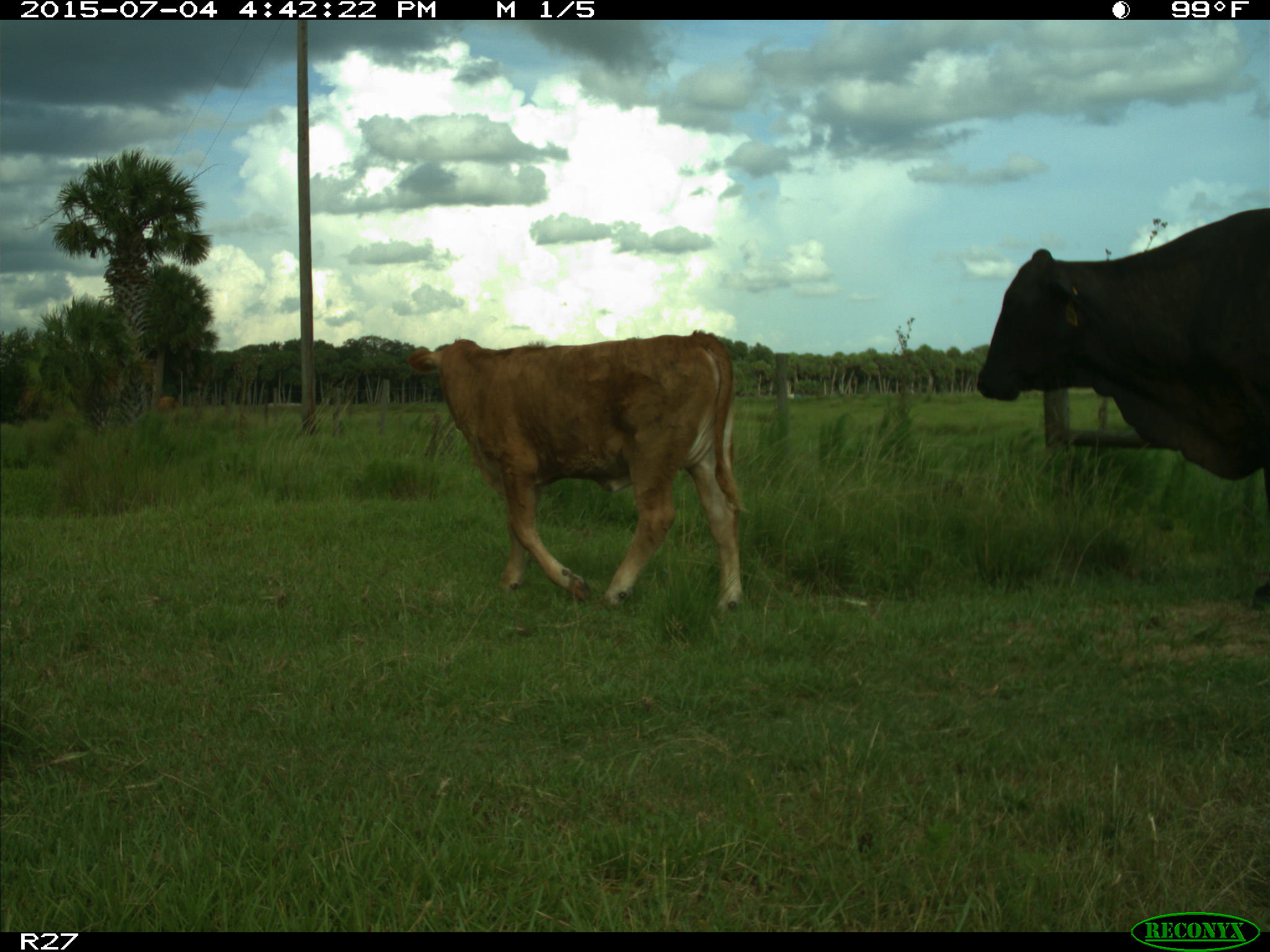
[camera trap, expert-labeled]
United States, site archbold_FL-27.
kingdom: Animalia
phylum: Chordata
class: Mammalia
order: Artiodactyla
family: Bovidae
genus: Bos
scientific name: Bos taurus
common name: domestic cow